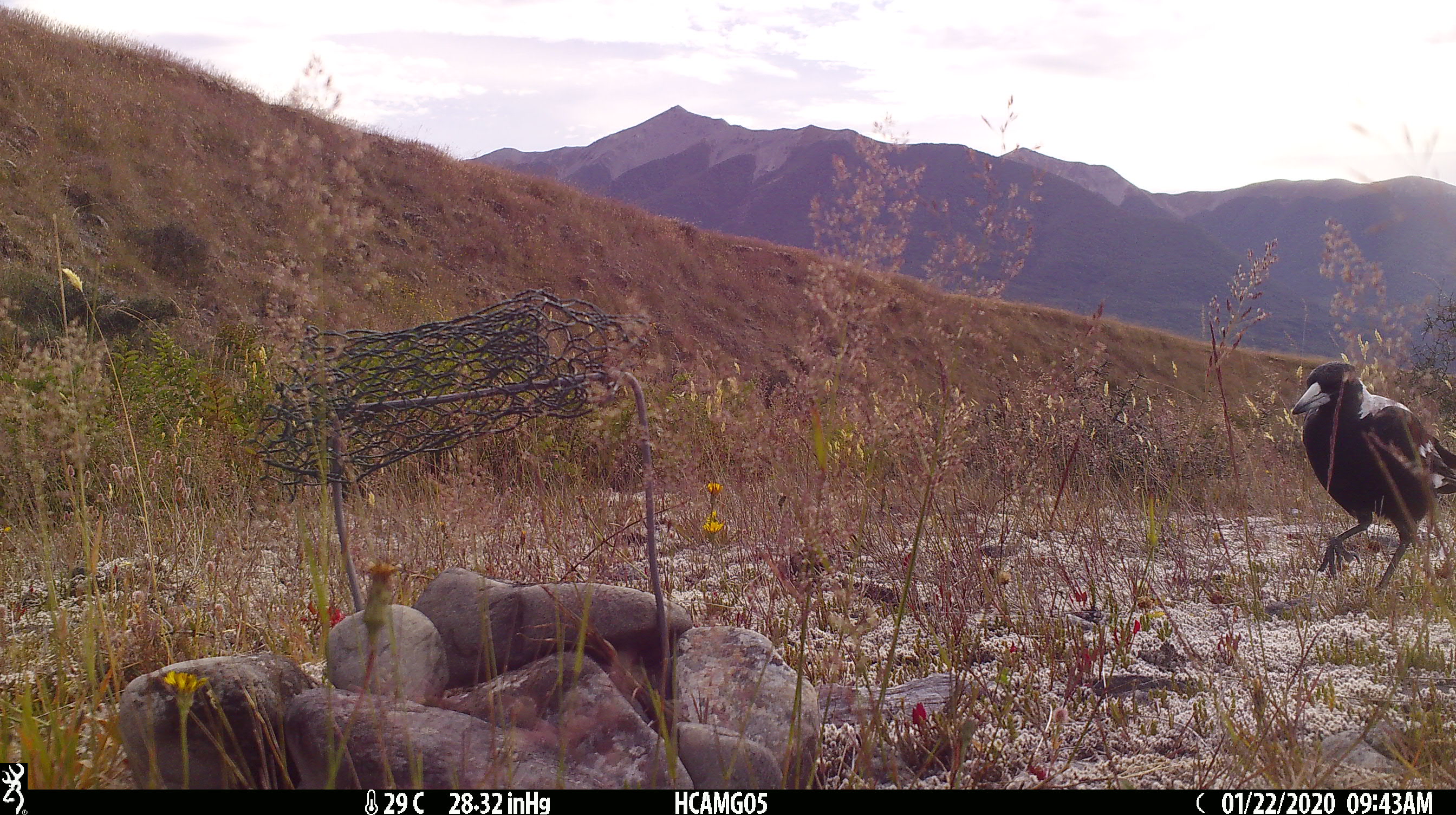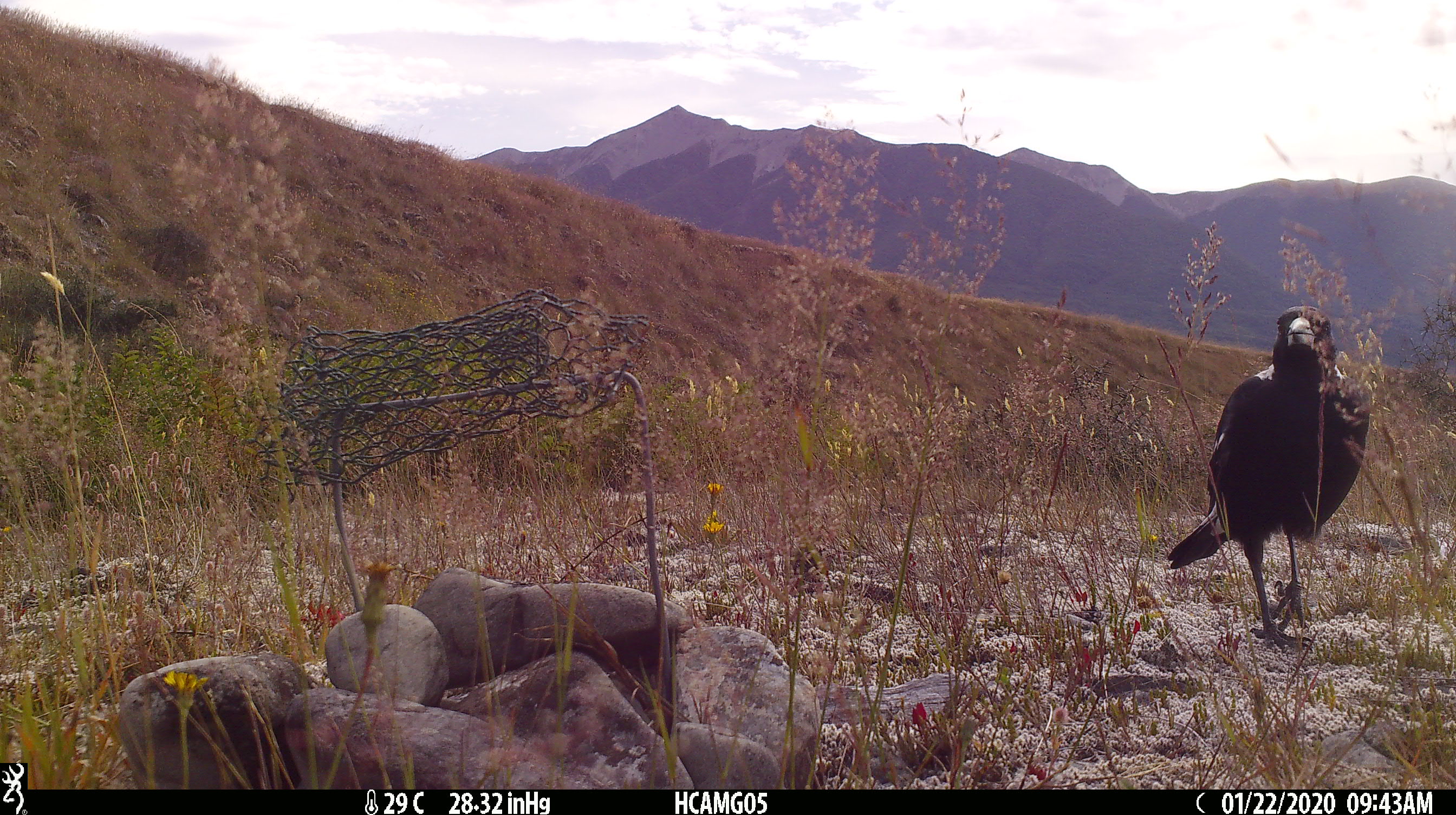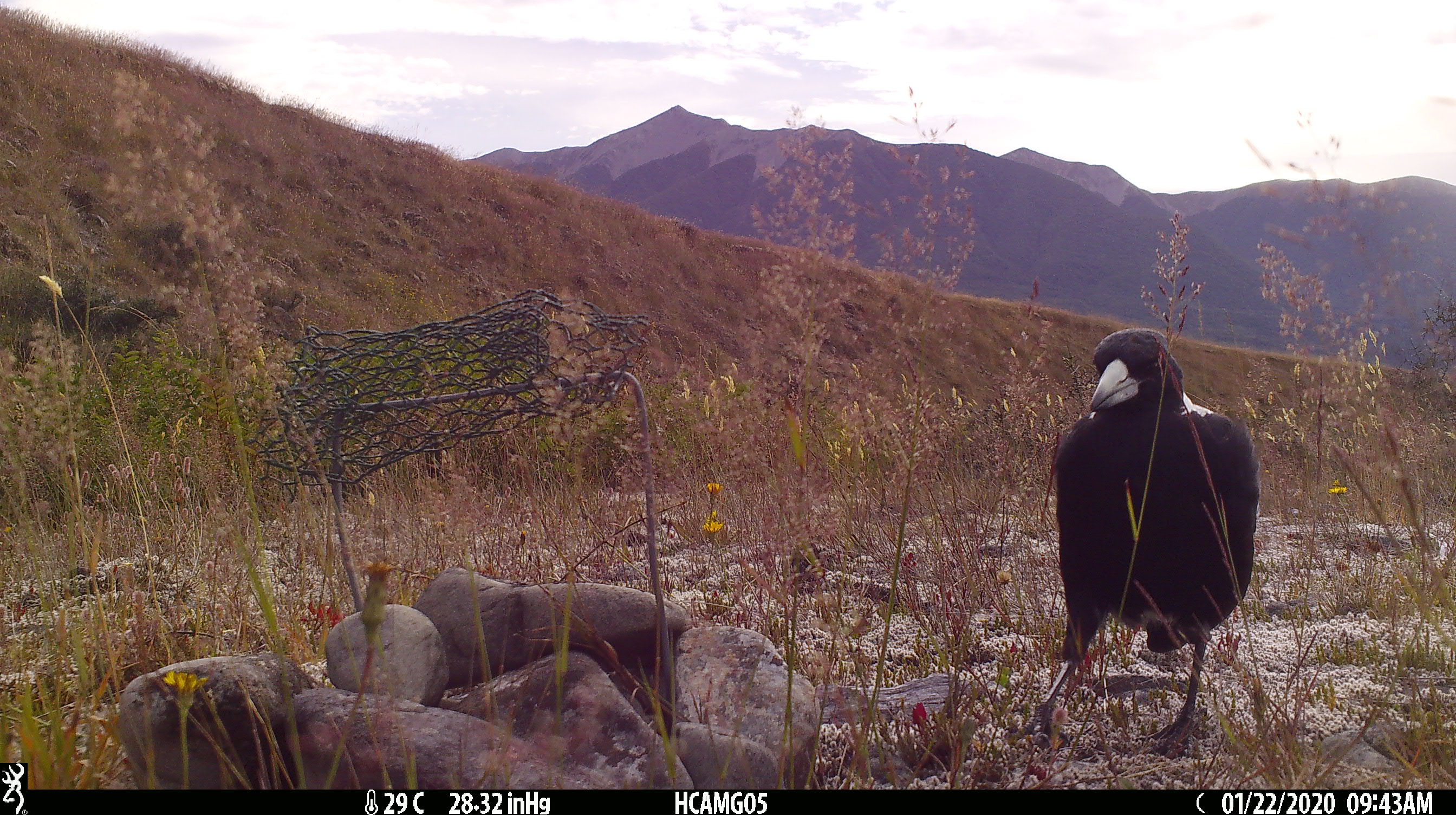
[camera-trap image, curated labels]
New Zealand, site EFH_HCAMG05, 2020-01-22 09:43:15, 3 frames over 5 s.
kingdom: Animalia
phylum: Chordata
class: Aves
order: Passeriformes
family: Artamidae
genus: Gymnorhina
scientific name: Gymnorhina tibicen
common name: australian magpie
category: magpie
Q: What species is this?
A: Magpie (australian magpie) (Gymnorhina tibicen).